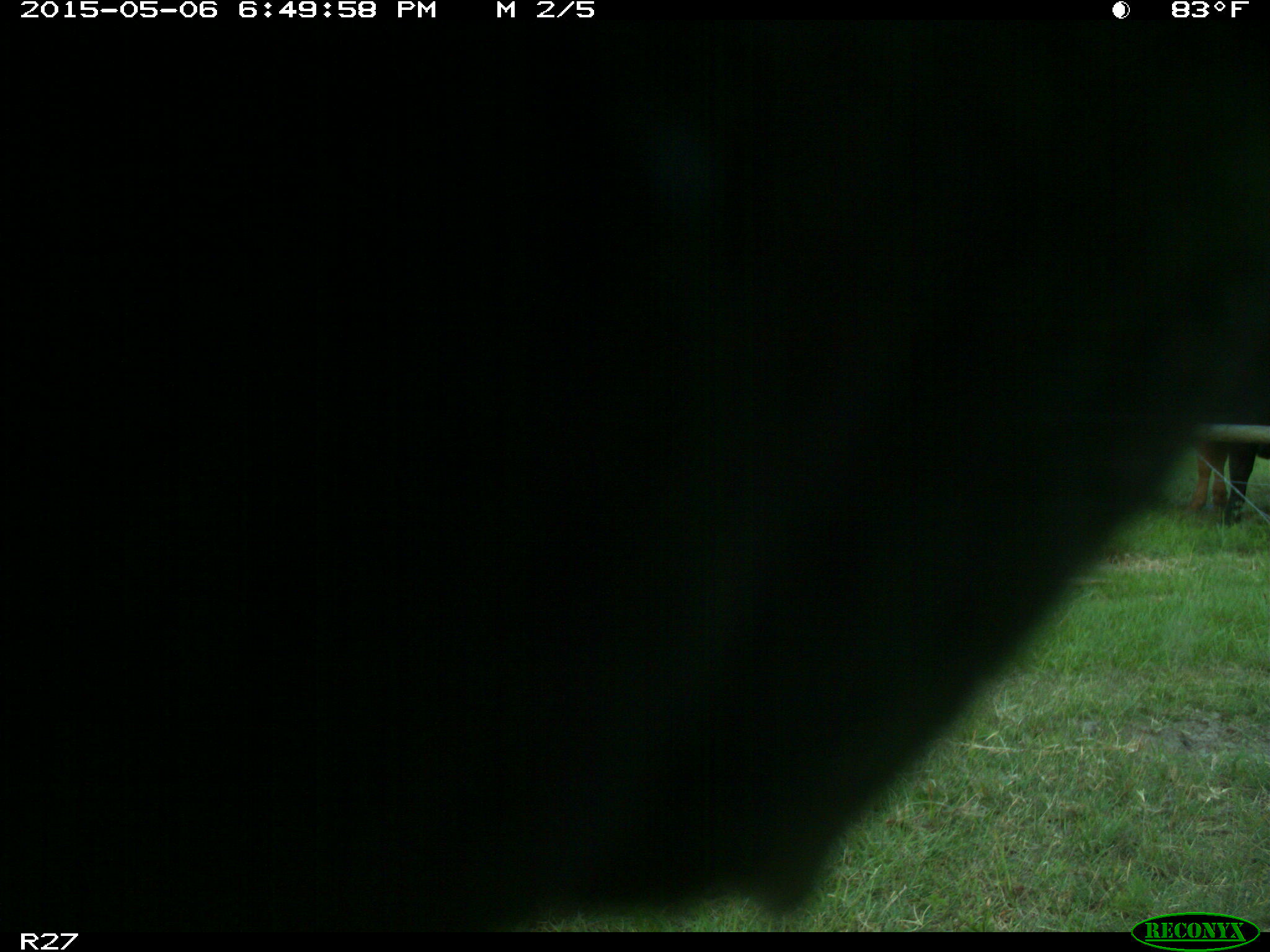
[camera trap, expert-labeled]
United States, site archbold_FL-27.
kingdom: Animalia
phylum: Chordata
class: Mammalia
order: Artiodactyla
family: Bovidae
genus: Bos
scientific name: Bos taurus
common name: domestic cow